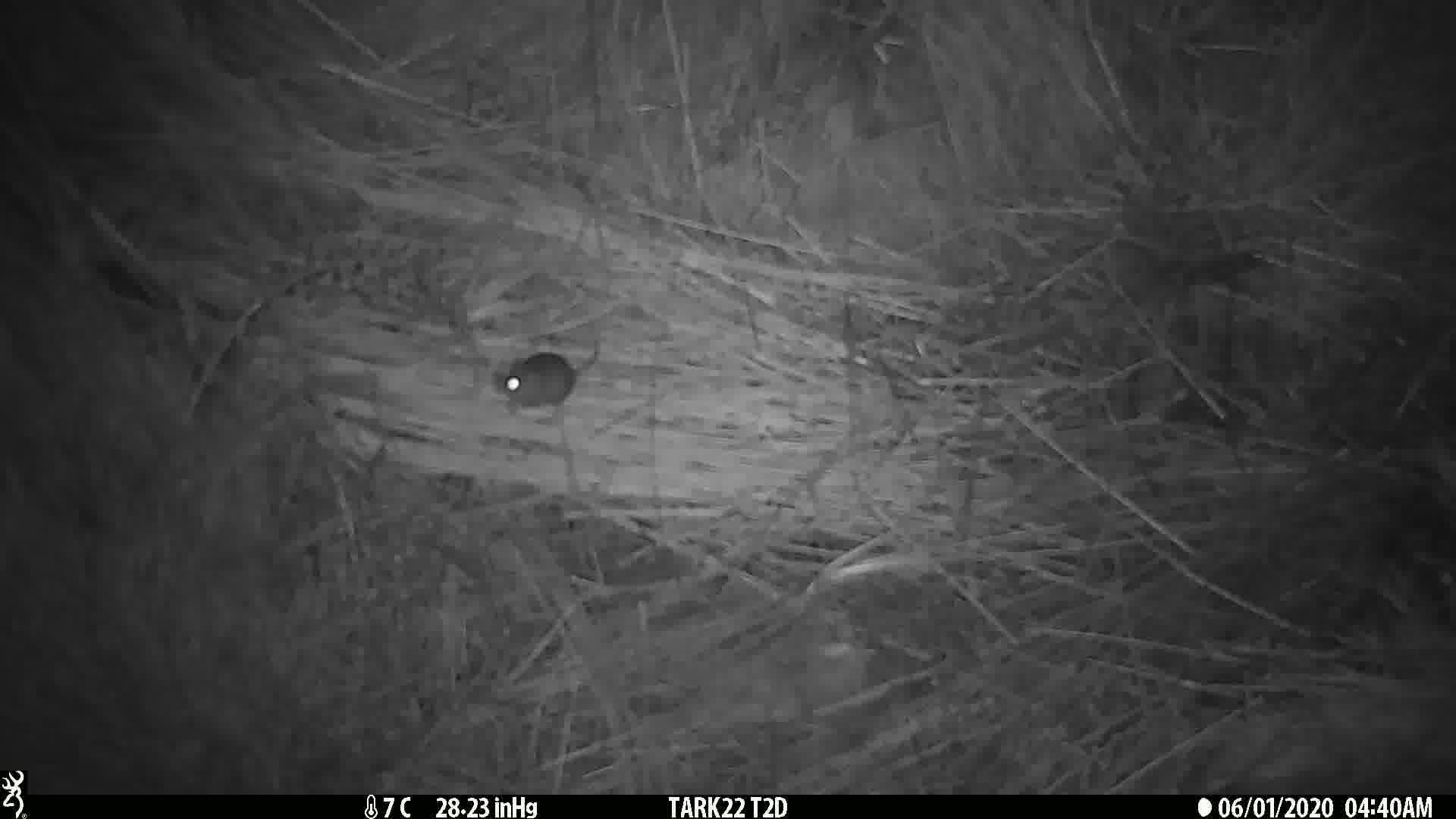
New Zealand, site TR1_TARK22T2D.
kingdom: Animalia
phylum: Chordata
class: Mammalia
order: Rodentia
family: Muridae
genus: Mus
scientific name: Mus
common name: mouse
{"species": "mouse (Mus)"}